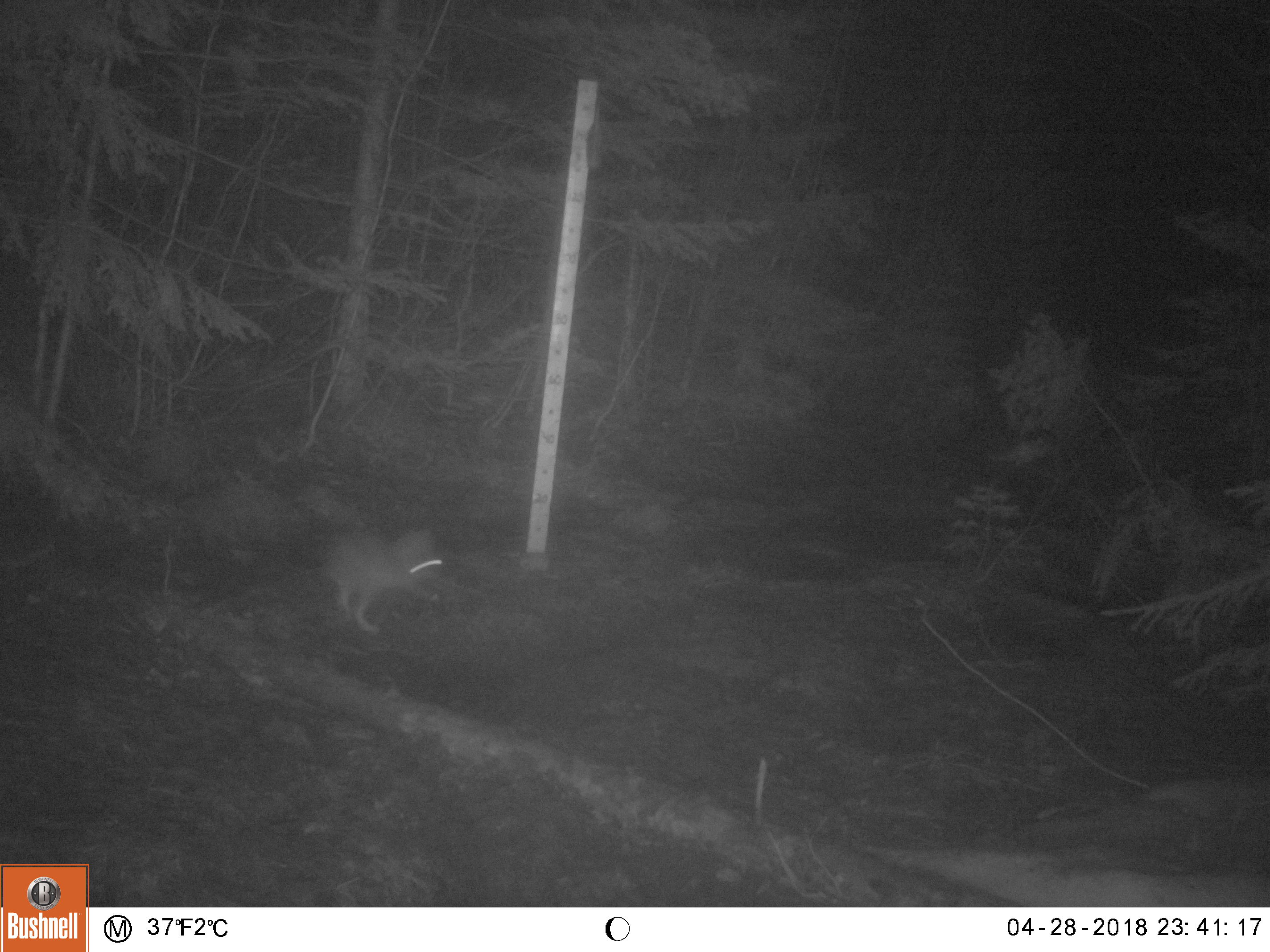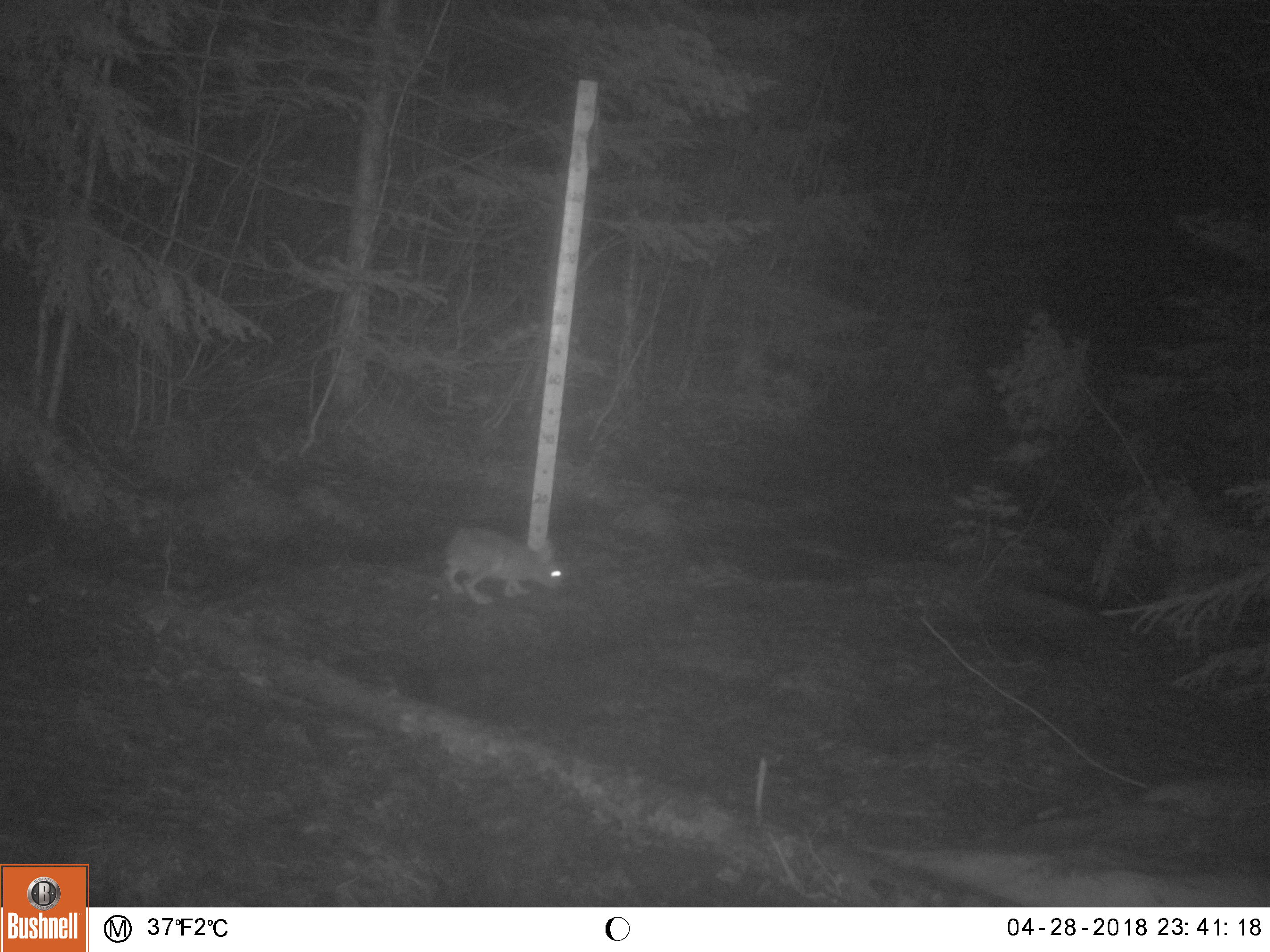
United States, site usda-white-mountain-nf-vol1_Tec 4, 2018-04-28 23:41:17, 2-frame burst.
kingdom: Animalia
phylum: Chordata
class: Mammalia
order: Lagomorpha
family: Leporidae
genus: Lepus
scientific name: Lepus americanus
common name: snowshoe hare